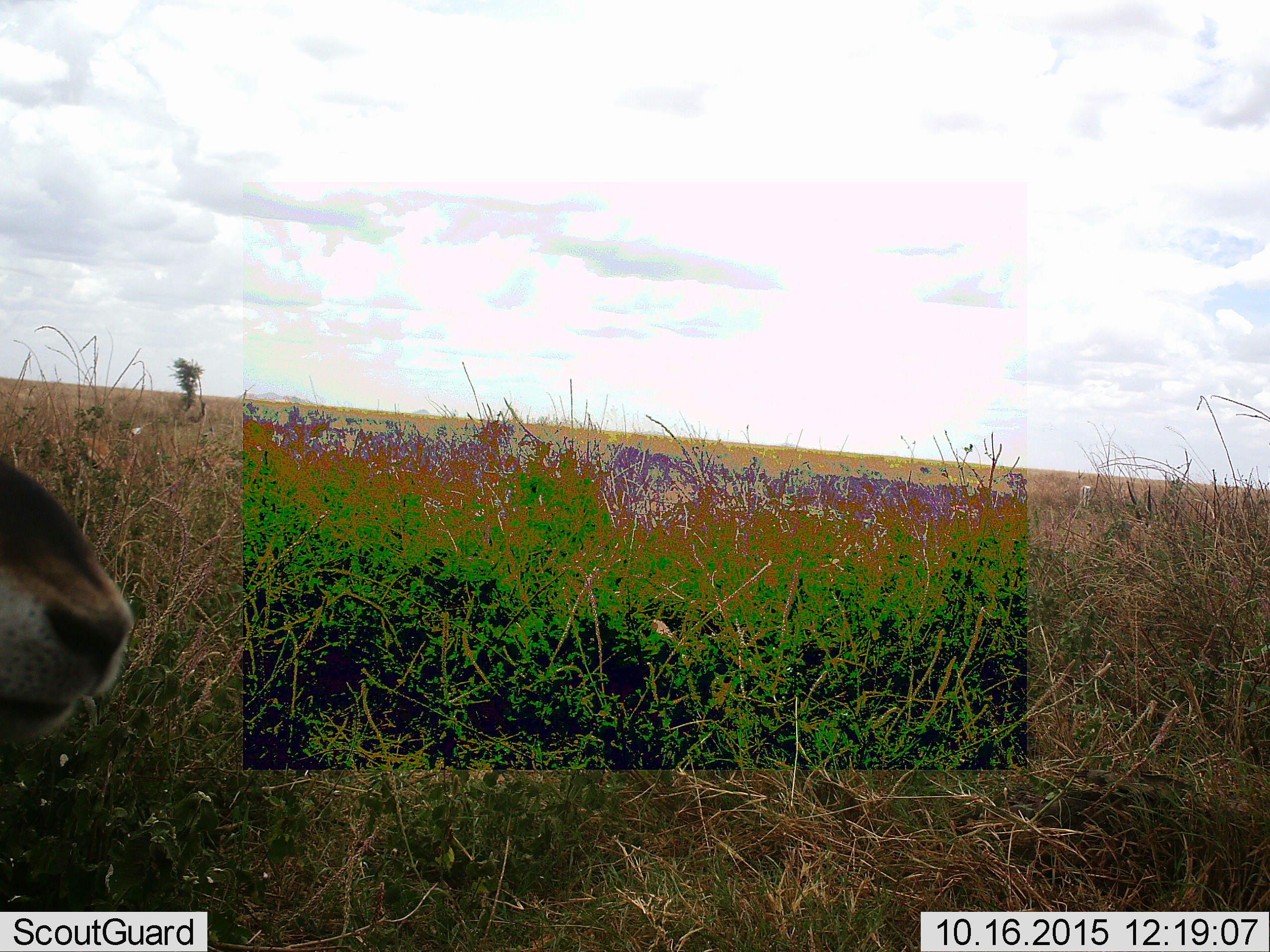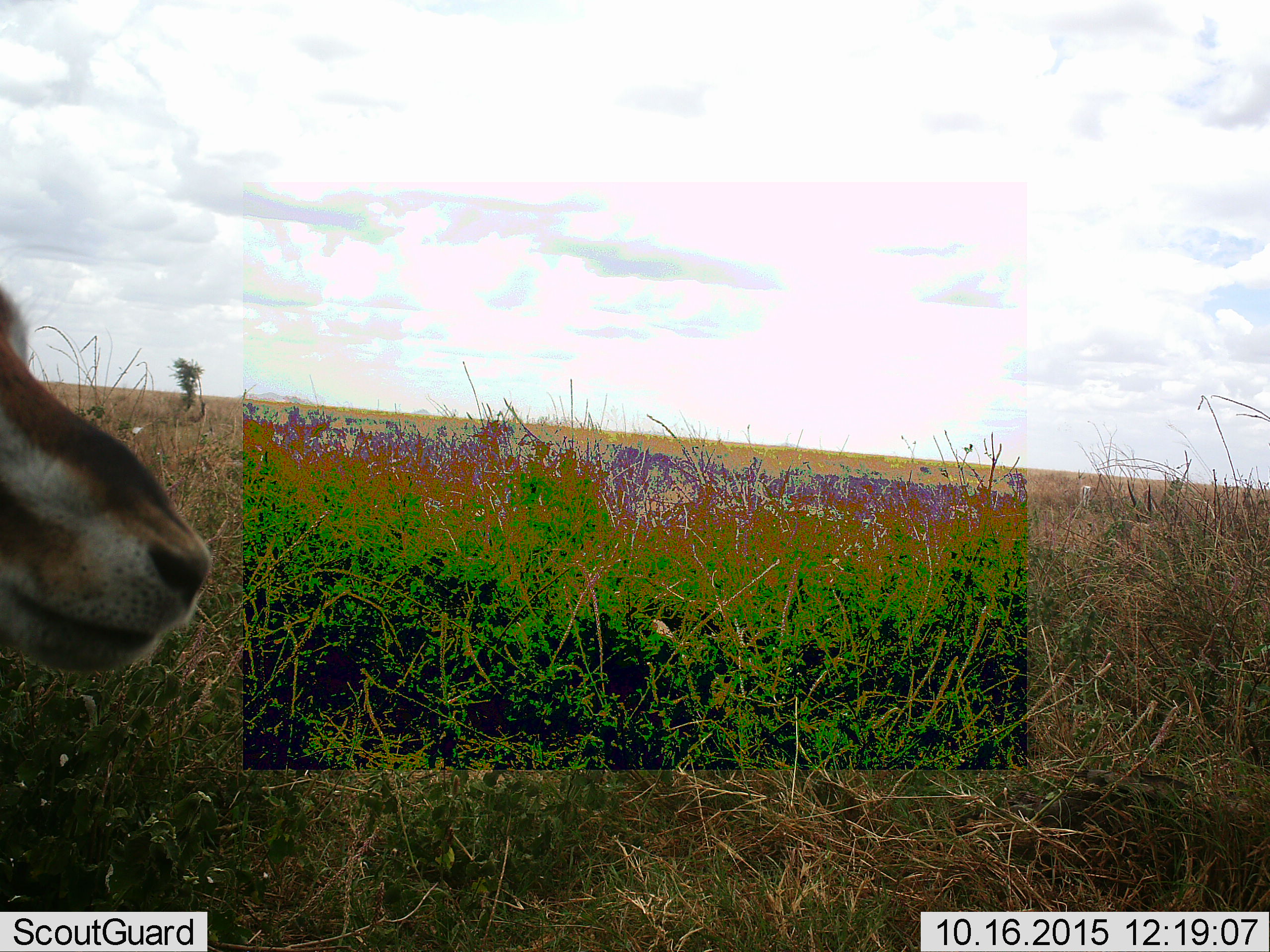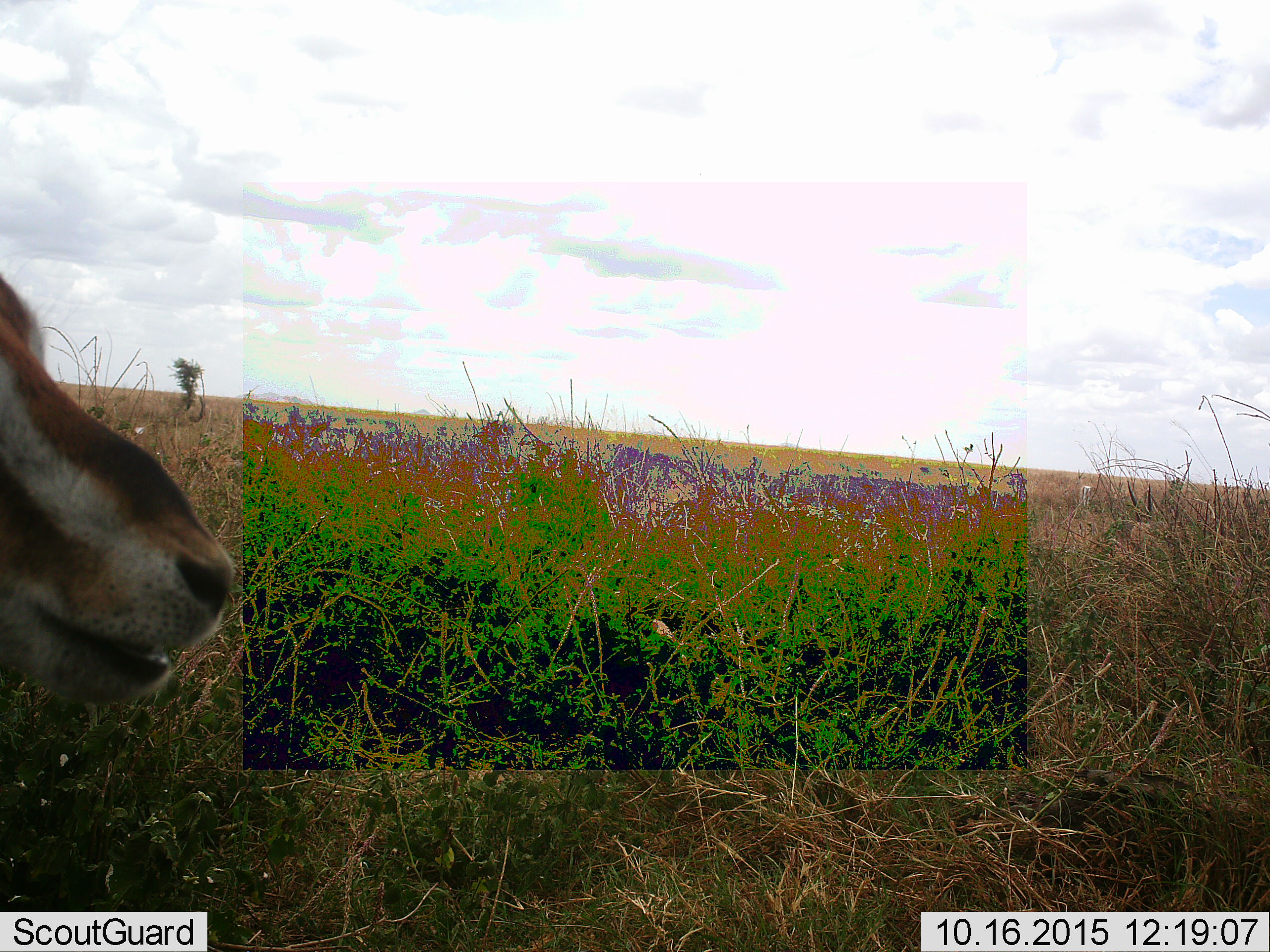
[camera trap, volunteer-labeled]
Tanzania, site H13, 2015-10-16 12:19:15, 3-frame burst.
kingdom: Animalia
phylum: Chordata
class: Mammalia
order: Artiodactyla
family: Bovidae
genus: Eudorcas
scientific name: Eudorcas thomsonii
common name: thomson's gazelle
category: gazellethomsons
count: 1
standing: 100%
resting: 0%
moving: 0%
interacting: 0%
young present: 0%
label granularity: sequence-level